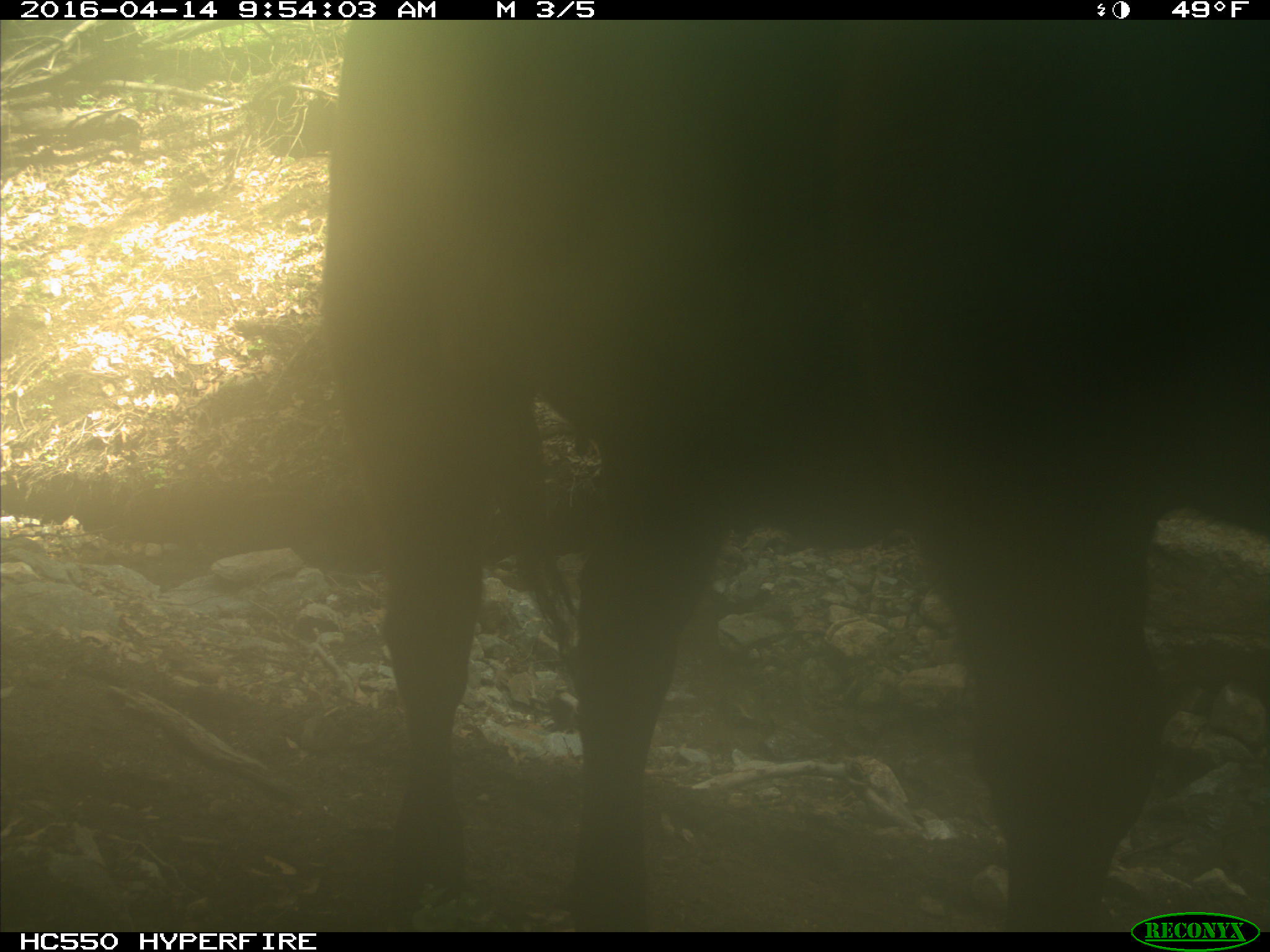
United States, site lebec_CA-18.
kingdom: Animalia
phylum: Chordata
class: Mammalia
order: Artiodactyla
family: Bovidae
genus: Bos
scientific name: Bos taurus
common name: domestic cow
Bos taurus (domestic cow).